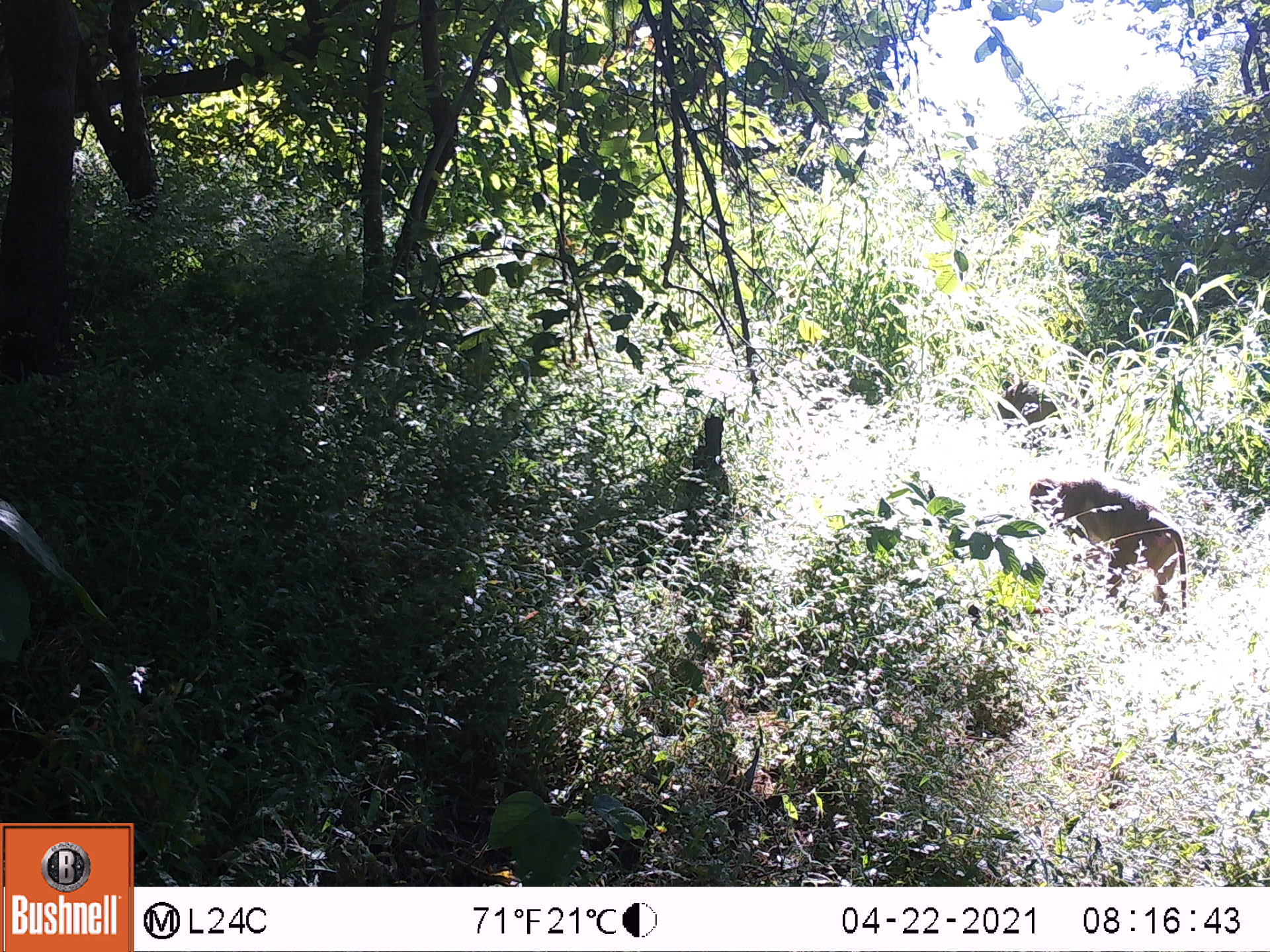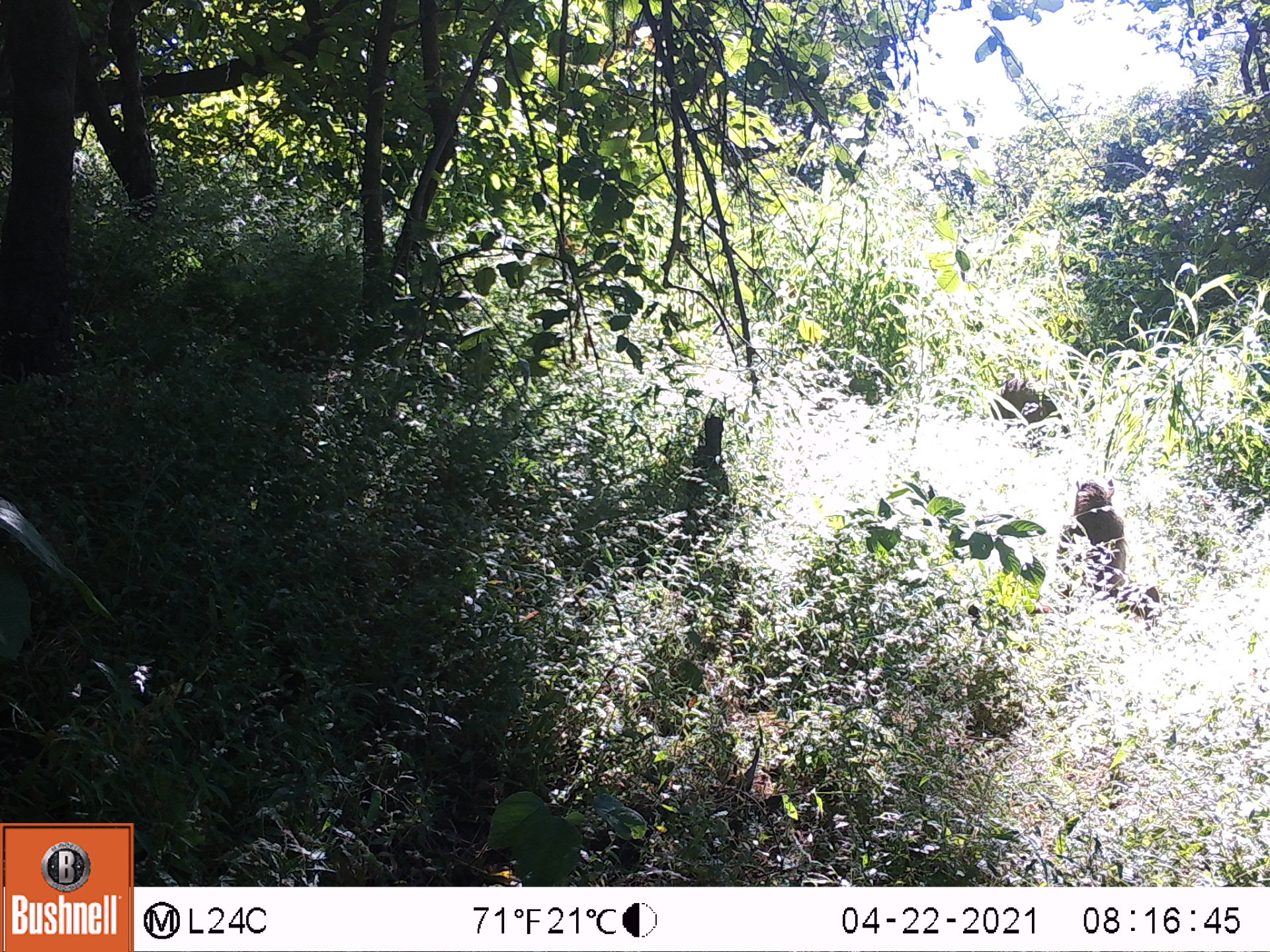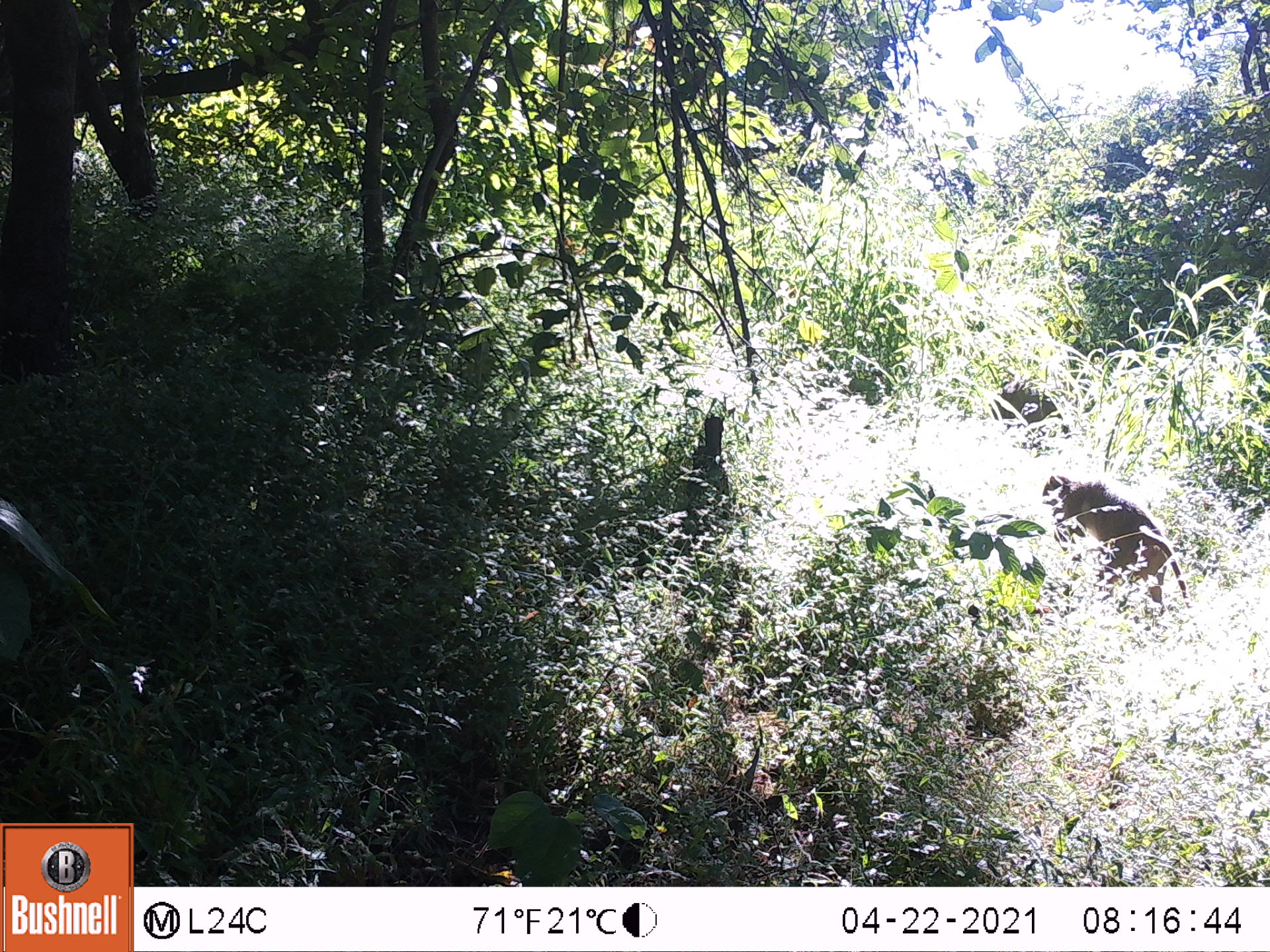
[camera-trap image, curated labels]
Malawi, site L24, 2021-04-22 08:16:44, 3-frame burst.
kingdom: Animalia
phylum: Chordata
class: Mammalia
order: Primates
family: Cercopithecidae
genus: Papio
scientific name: Papio cynocephalus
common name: yellow baboon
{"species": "yellow baboon (Papio cynocephalus)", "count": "1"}